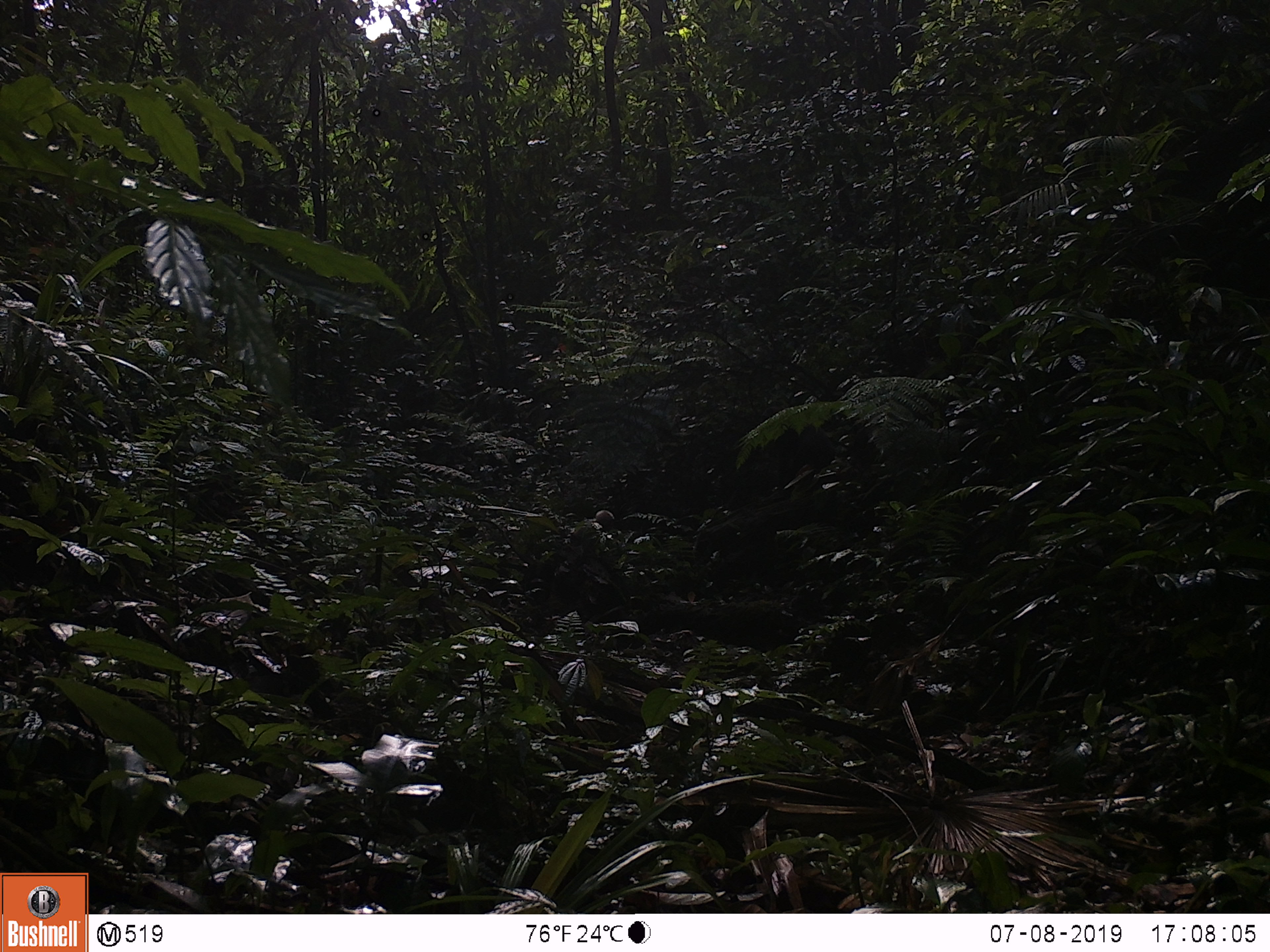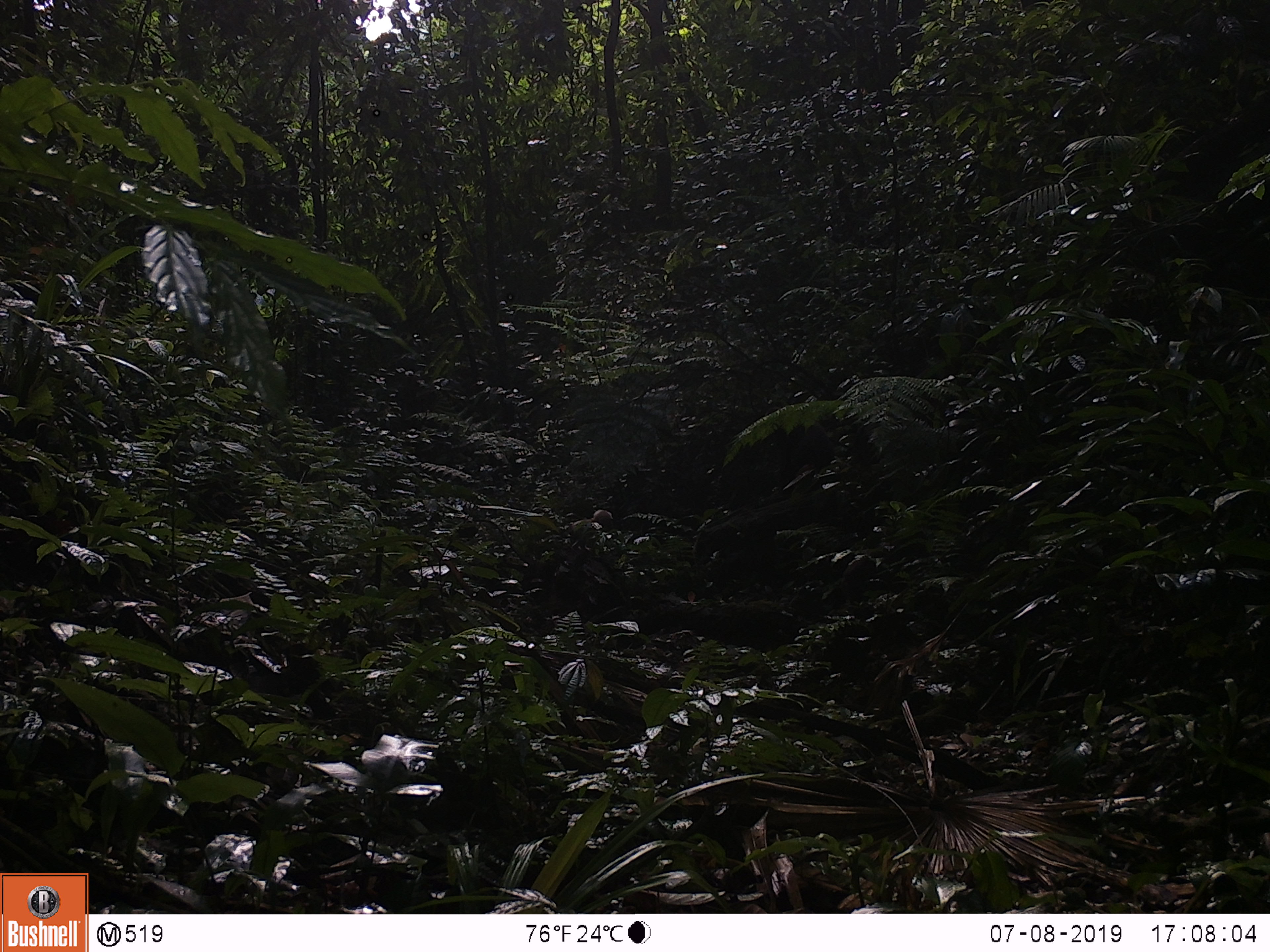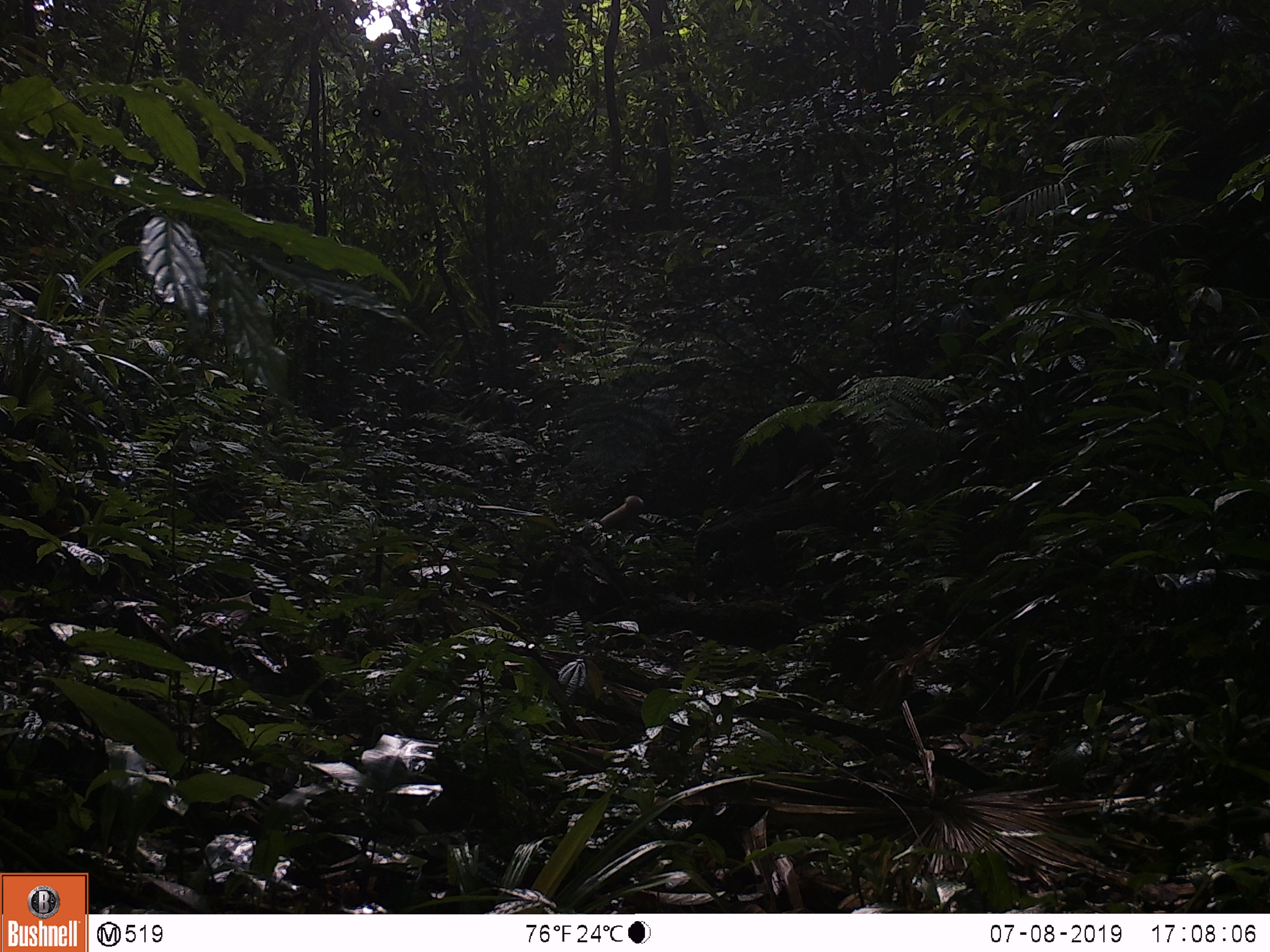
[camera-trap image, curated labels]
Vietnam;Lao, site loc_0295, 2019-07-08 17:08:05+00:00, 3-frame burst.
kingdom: Animalia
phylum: Chordata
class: Mammalia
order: Primates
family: Cercopithecidae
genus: Macaca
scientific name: Macaca arctoides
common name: stump-tailed macaque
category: stump tailed macaque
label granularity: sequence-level